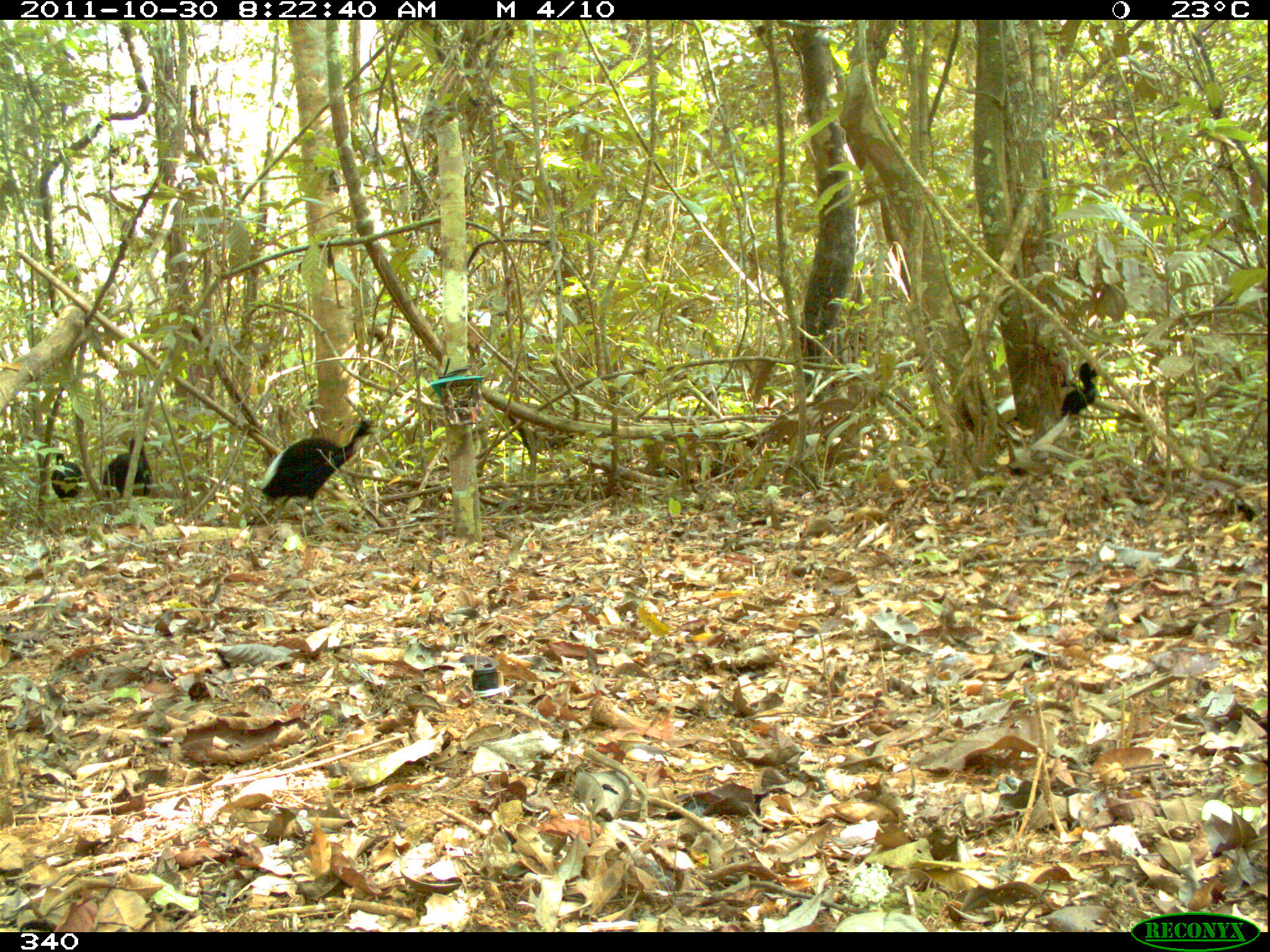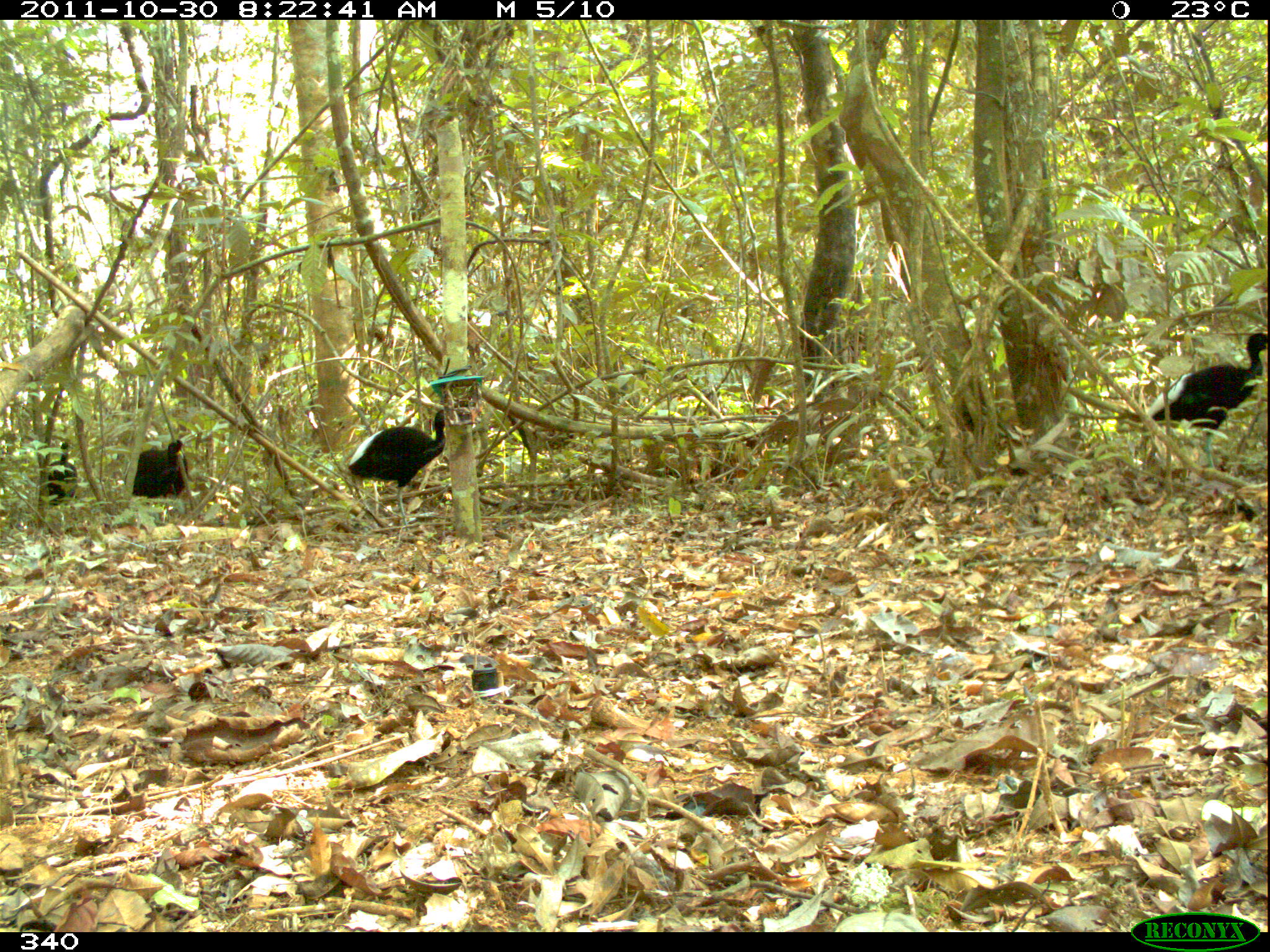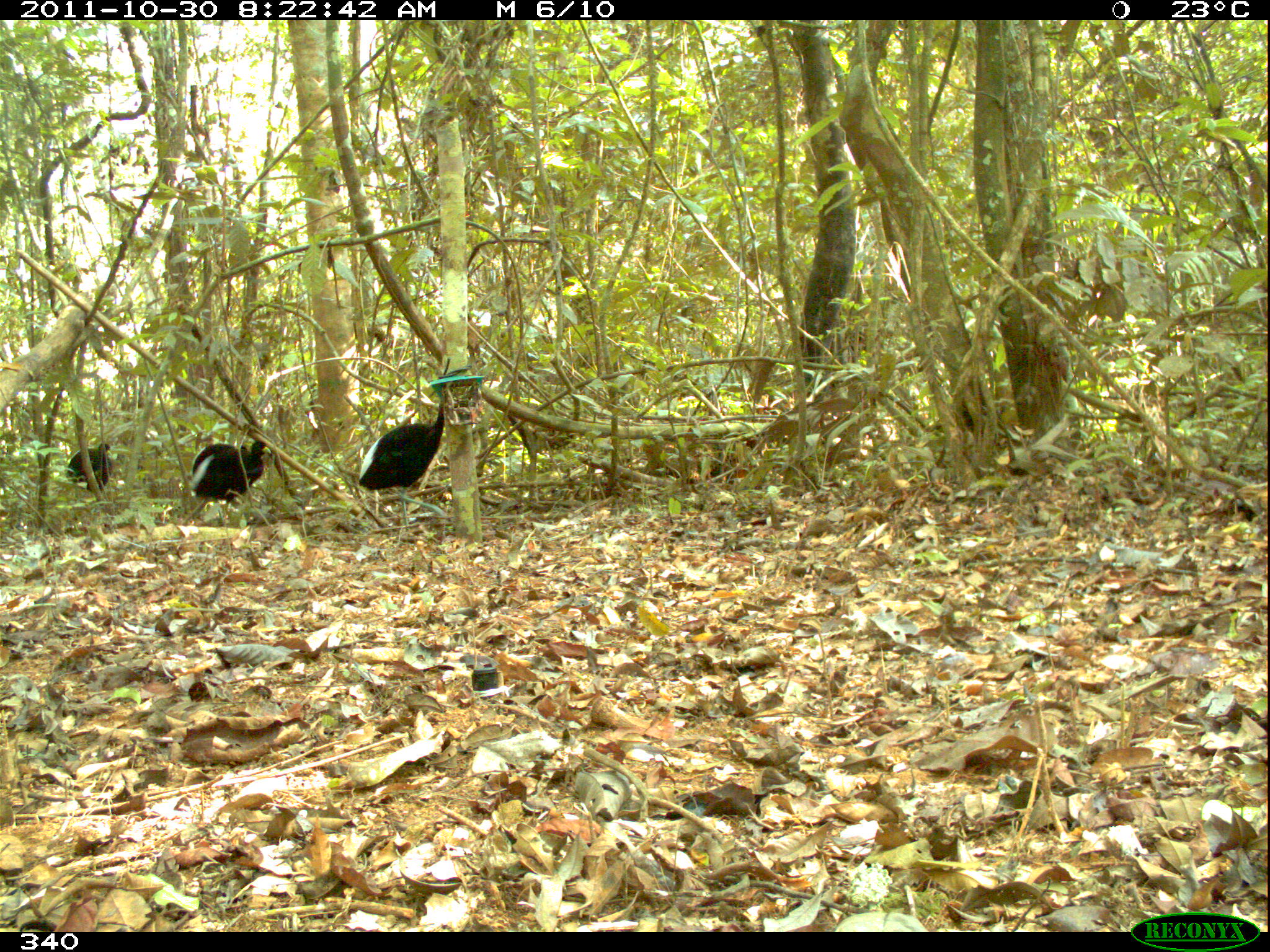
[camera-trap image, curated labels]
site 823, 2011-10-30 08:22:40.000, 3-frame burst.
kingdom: Animalia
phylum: Chordata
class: Aves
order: Gruiformes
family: Psophiidae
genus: Psophia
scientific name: Psophia leucoptera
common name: pale-winged trumpeter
Psophia leucoptera (pale-winged trumpeter).